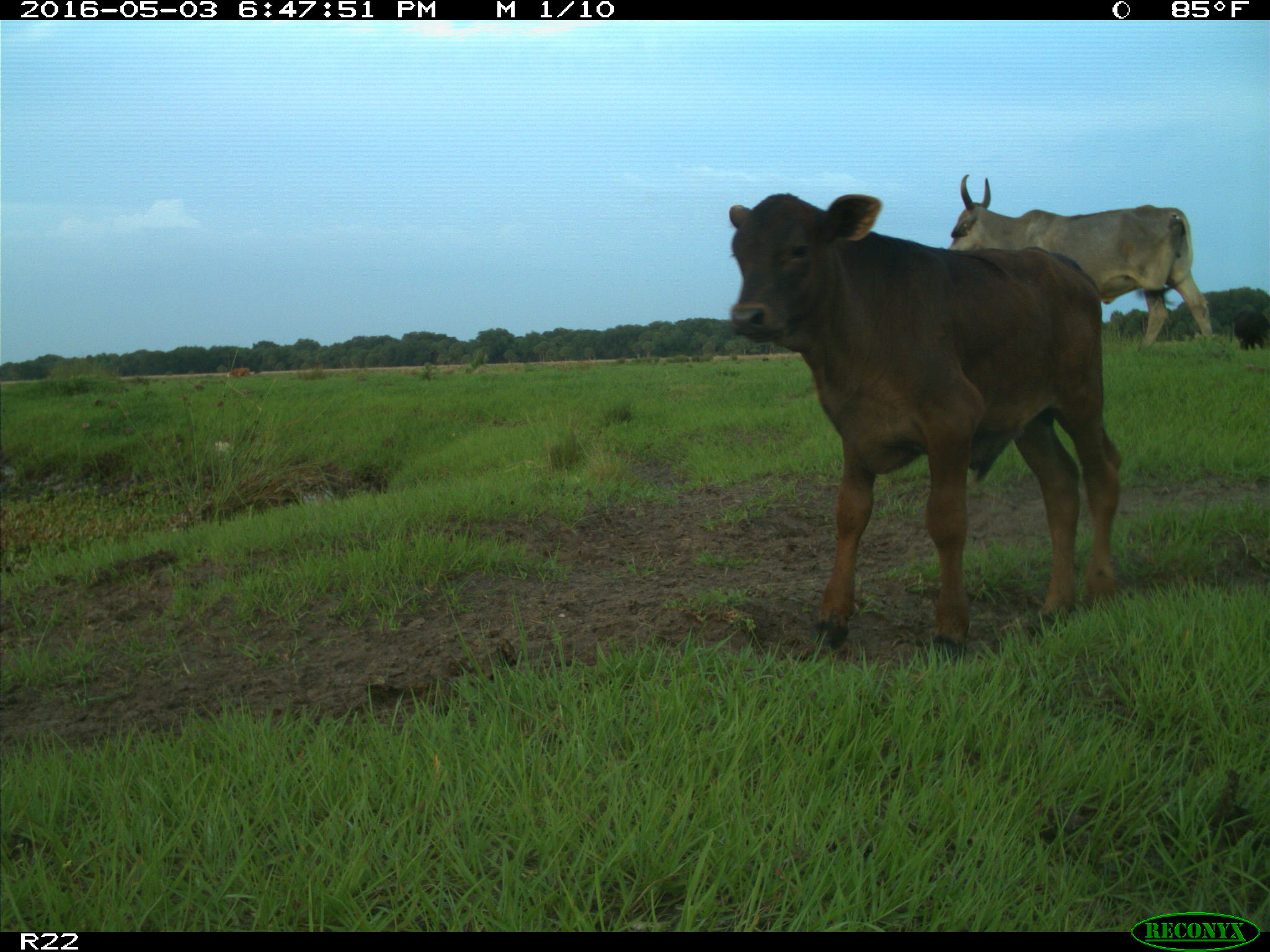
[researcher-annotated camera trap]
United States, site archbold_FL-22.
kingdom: Animalia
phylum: Chordata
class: Mammalia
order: Artiodactyla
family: Bovidae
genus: Bos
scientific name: Bos taurus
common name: domestic cow